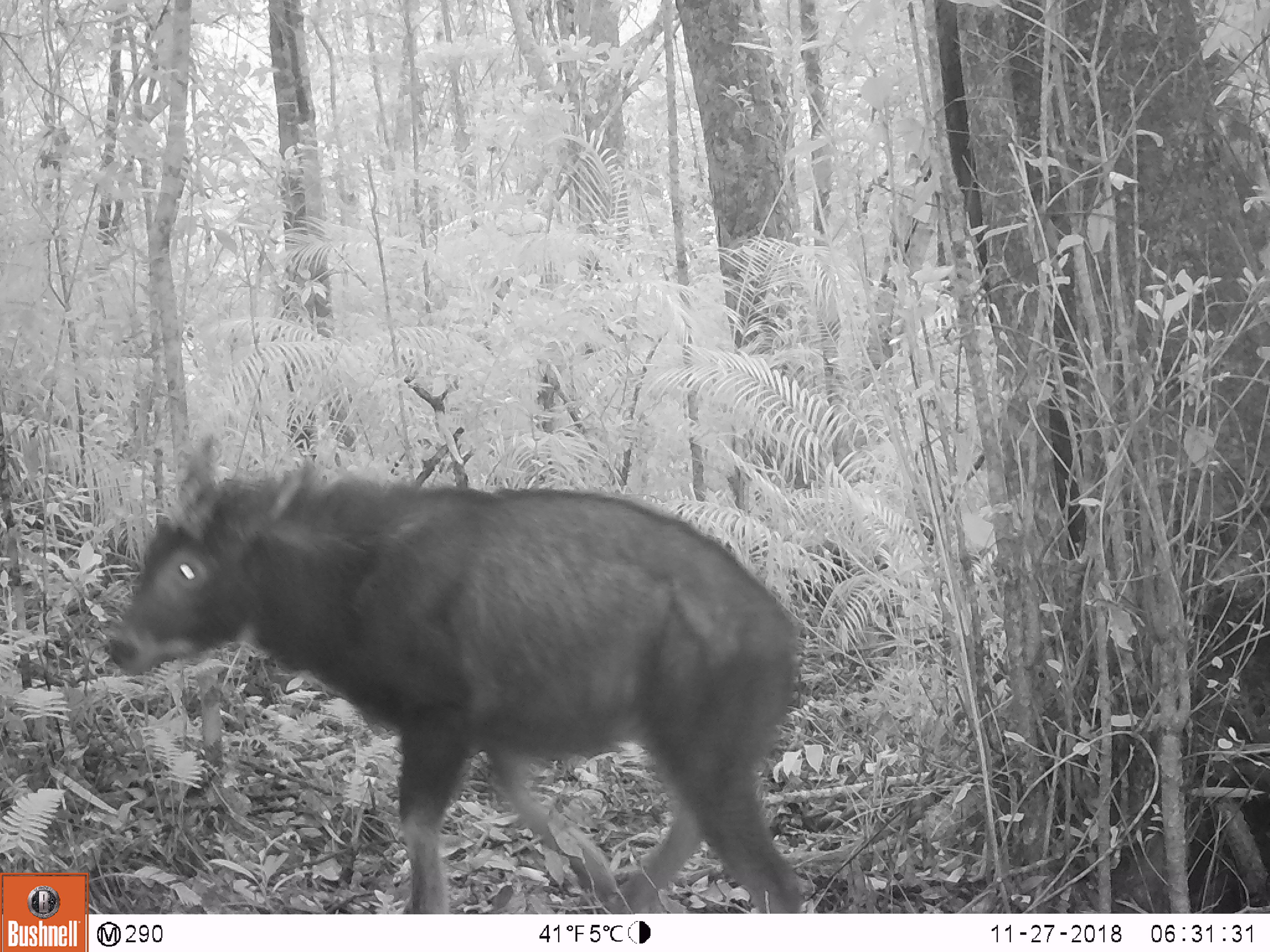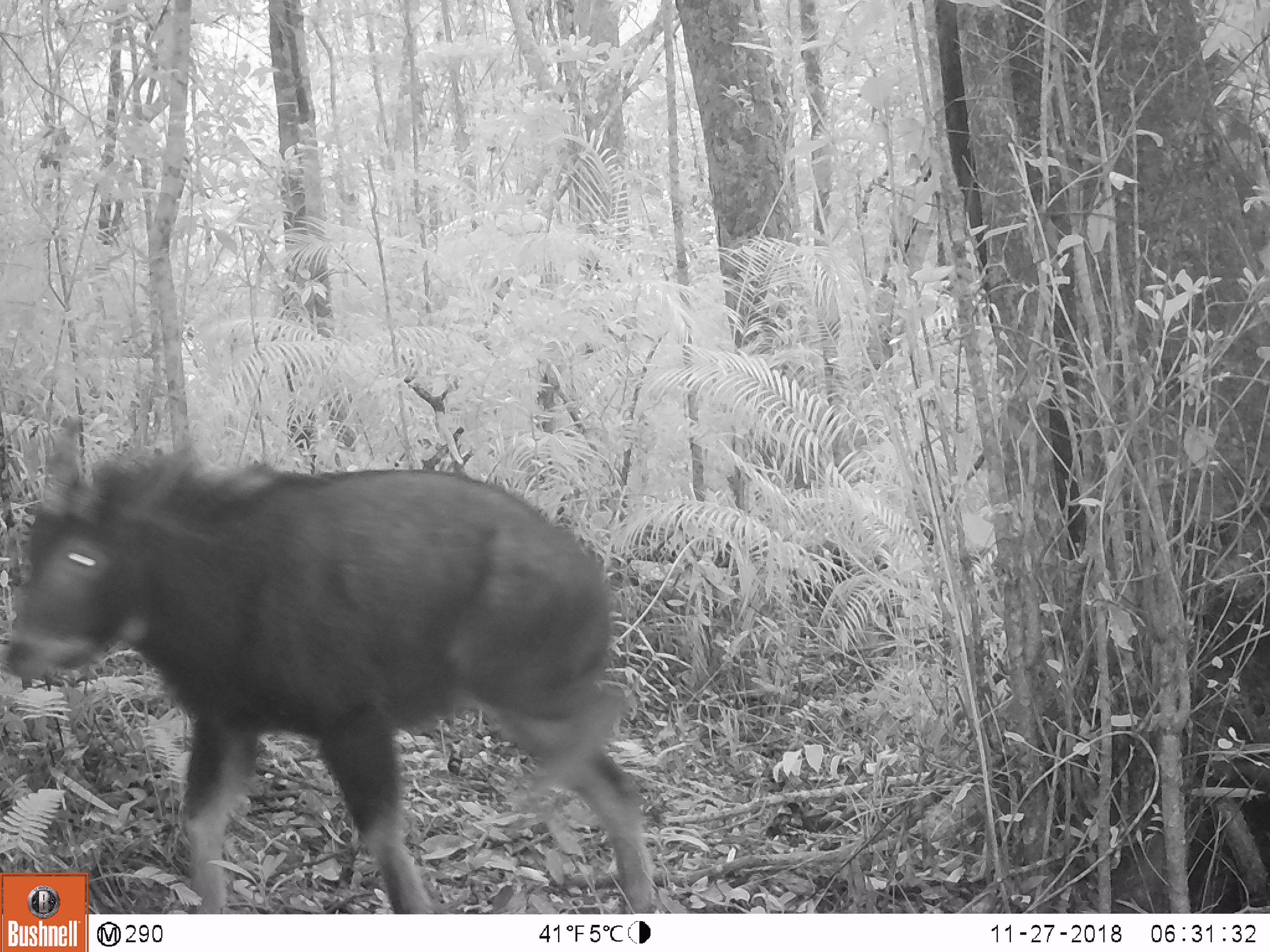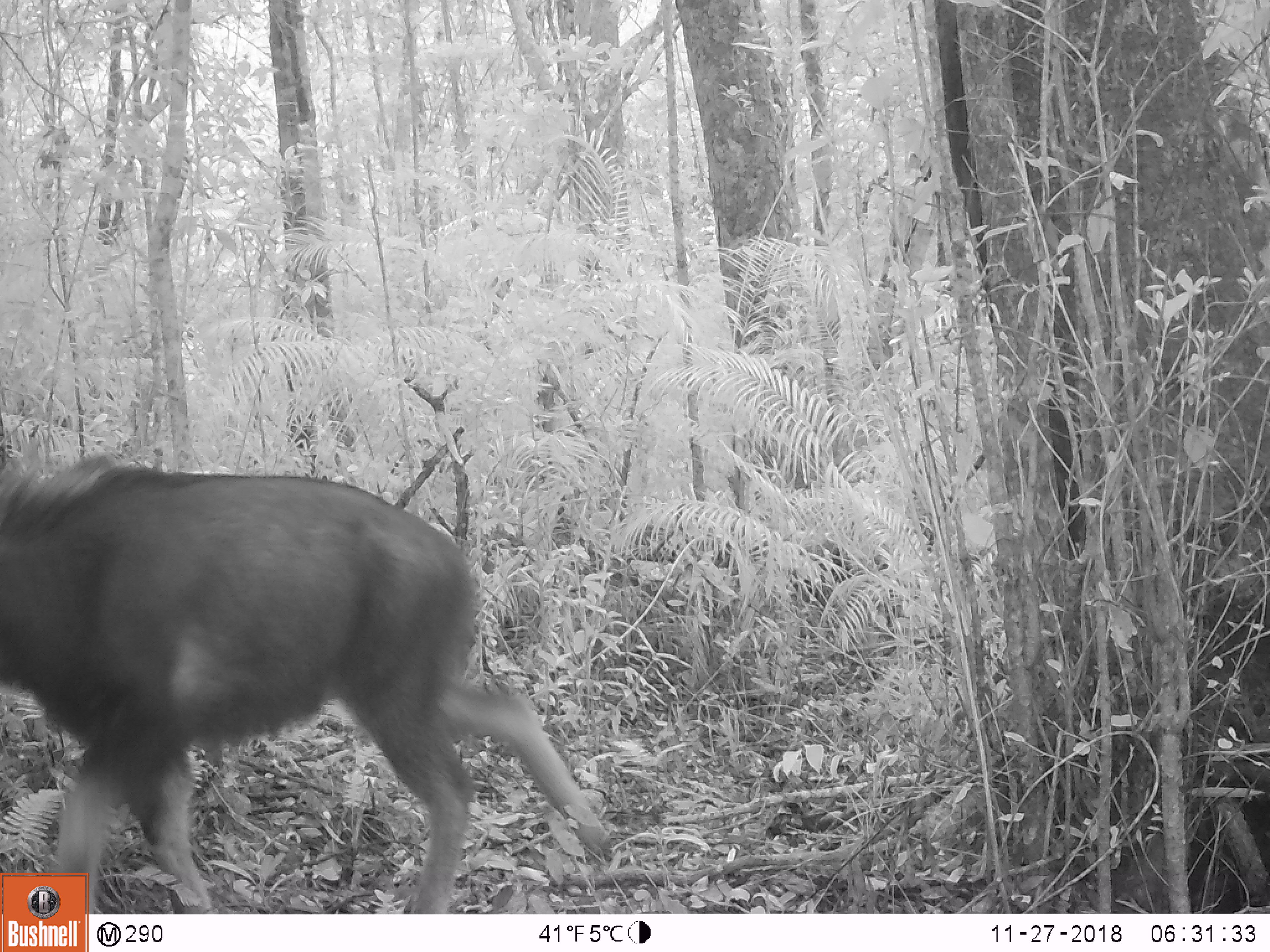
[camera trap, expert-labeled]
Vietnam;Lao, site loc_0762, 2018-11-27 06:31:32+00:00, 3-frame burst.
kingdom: Animalia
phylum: Chordata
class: Mammalia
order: Artiodactyla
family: Bovidae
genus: Capricornis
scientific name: Capricornis sumatraensis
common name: chinese serow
Chinese serow (Capricornis sumatraensis). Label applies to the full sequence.